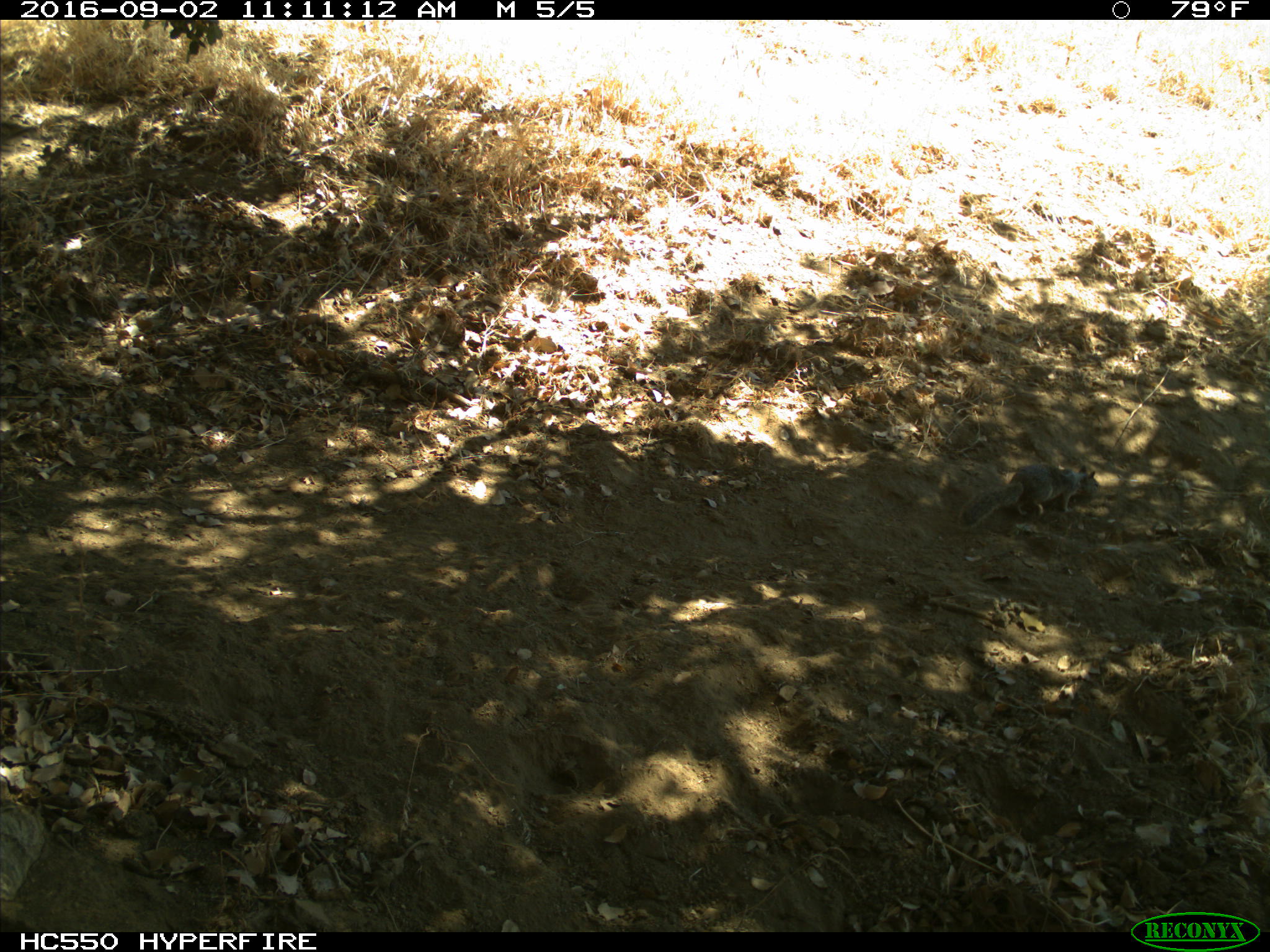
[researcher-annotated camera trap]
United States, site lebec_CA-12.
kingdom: Animalia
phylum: Chordata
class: Mammalia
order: Rodentia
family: Sciuridae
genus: Otospermophilus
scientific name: Otospermophilus beecheyi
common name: california ground squirrel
Otospermophilus beecheyi (california ground squirrel).